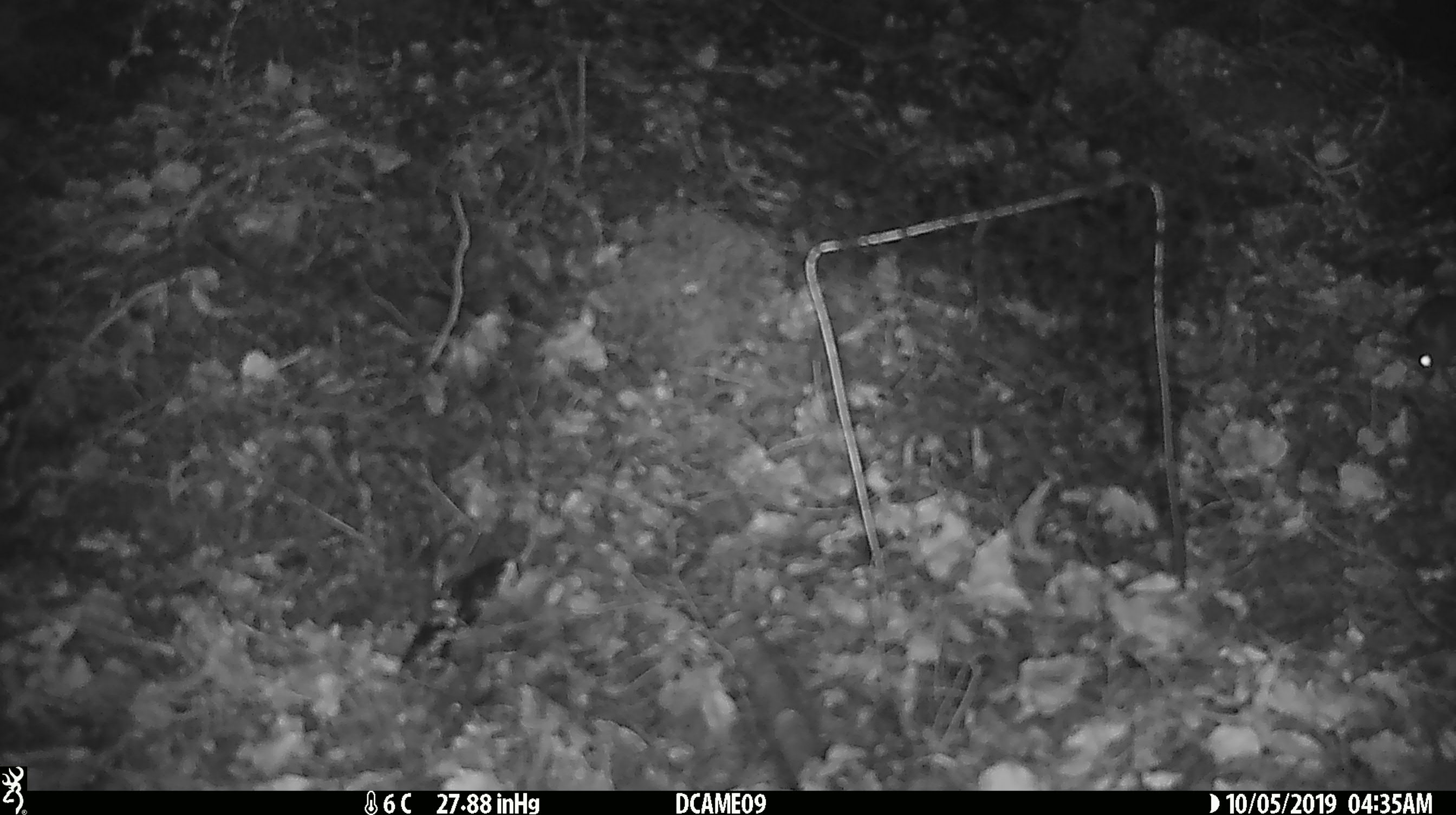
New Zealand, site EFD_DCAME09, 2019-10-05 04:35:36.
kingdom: Animalia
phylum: Chordata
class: Mammalia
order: Rodentia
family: Muridae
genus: Mus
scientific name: Mus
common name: mouse